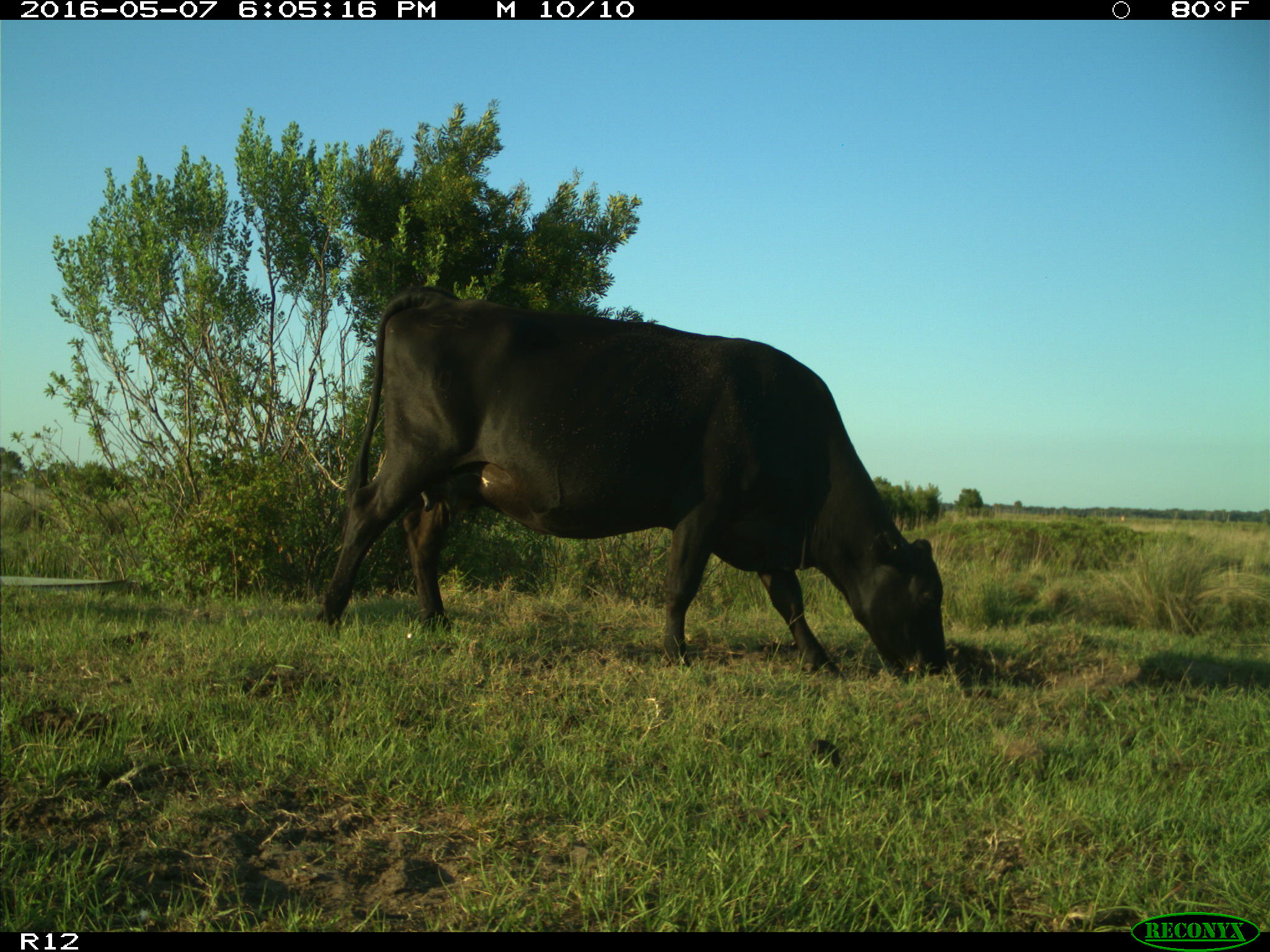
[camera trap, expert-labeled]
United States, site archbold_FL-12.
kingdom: Animalia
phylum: Chordata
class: Mammalia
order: Artiodactyla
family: Bovidae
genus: Bos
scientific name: Bos taurus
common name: domestic cow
Bos taurus (domestic cow).